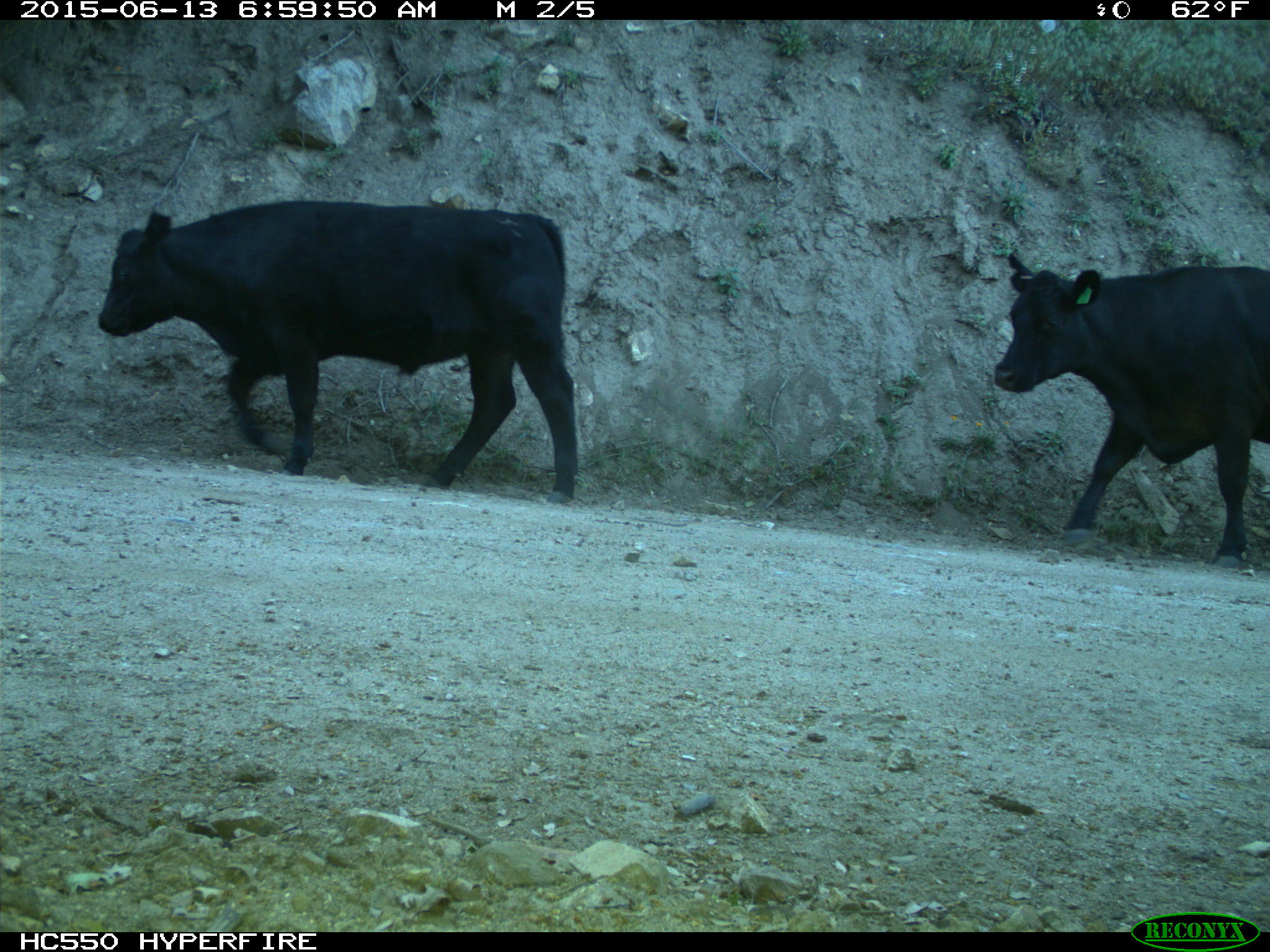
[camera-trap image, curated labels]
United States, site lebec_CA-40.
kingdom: Animalia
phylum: Chordata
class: Mammalia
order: Artiodactyla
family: Bovidae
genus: Bos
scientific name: Bos taurus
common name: domestic cow